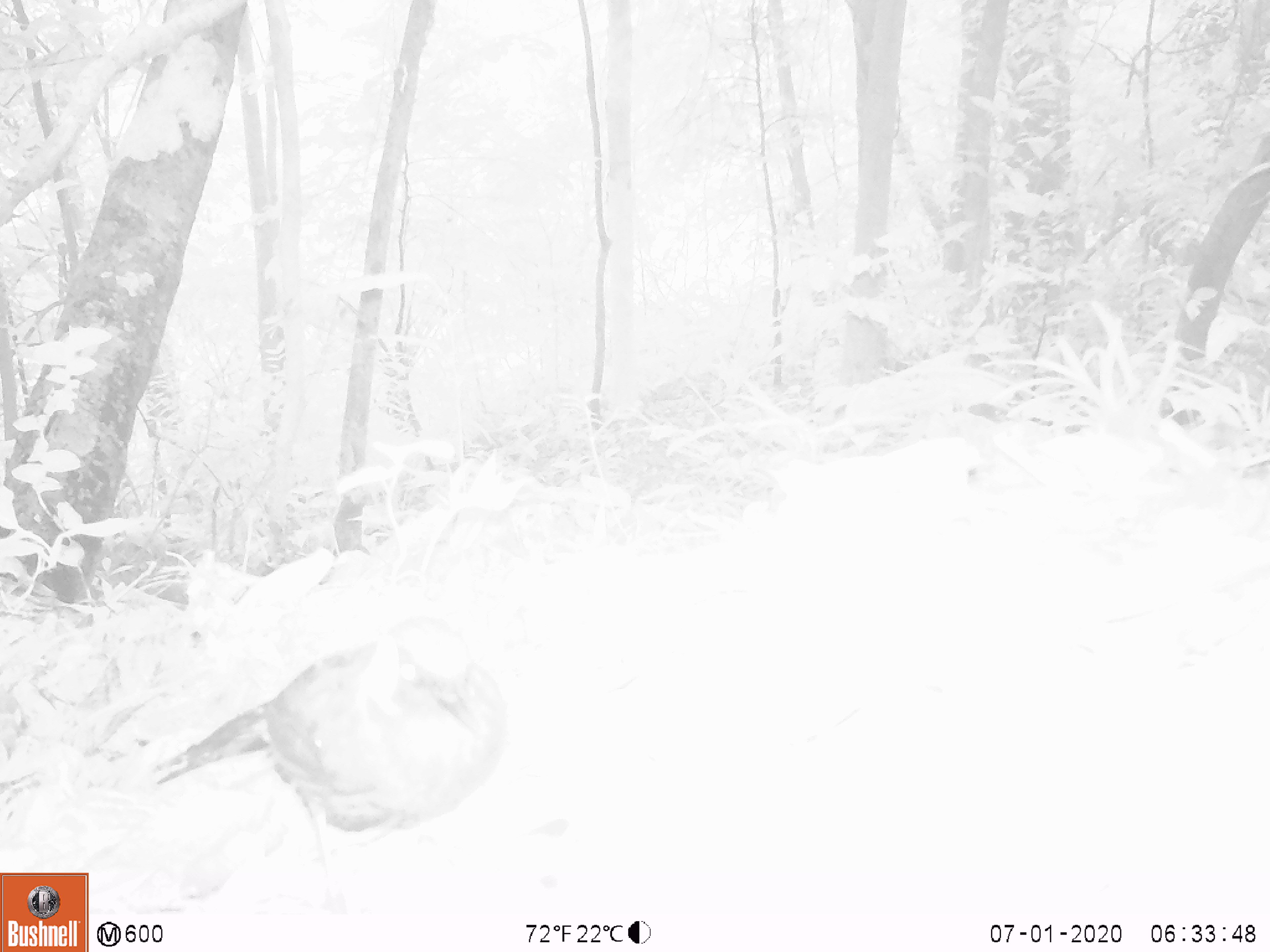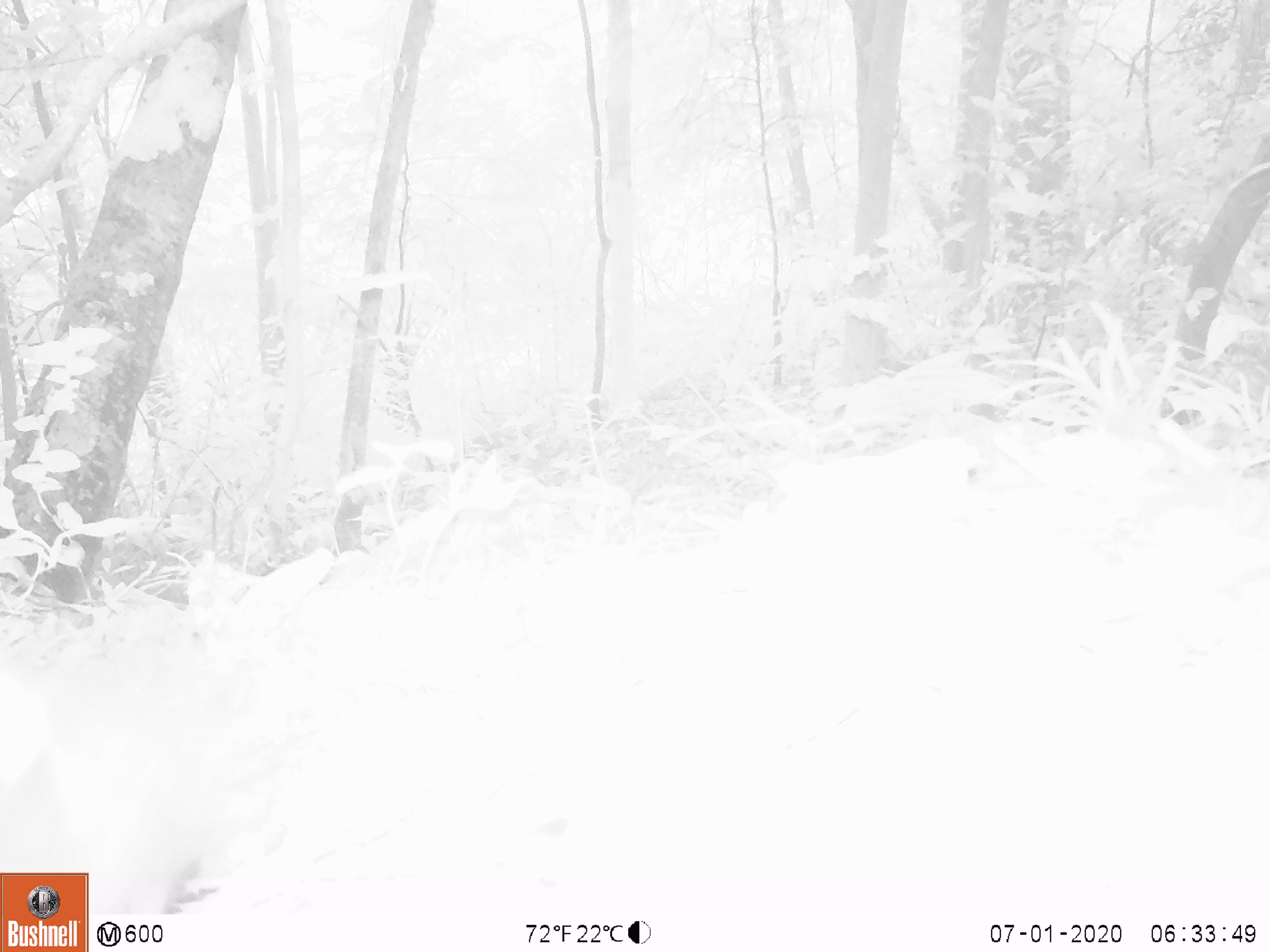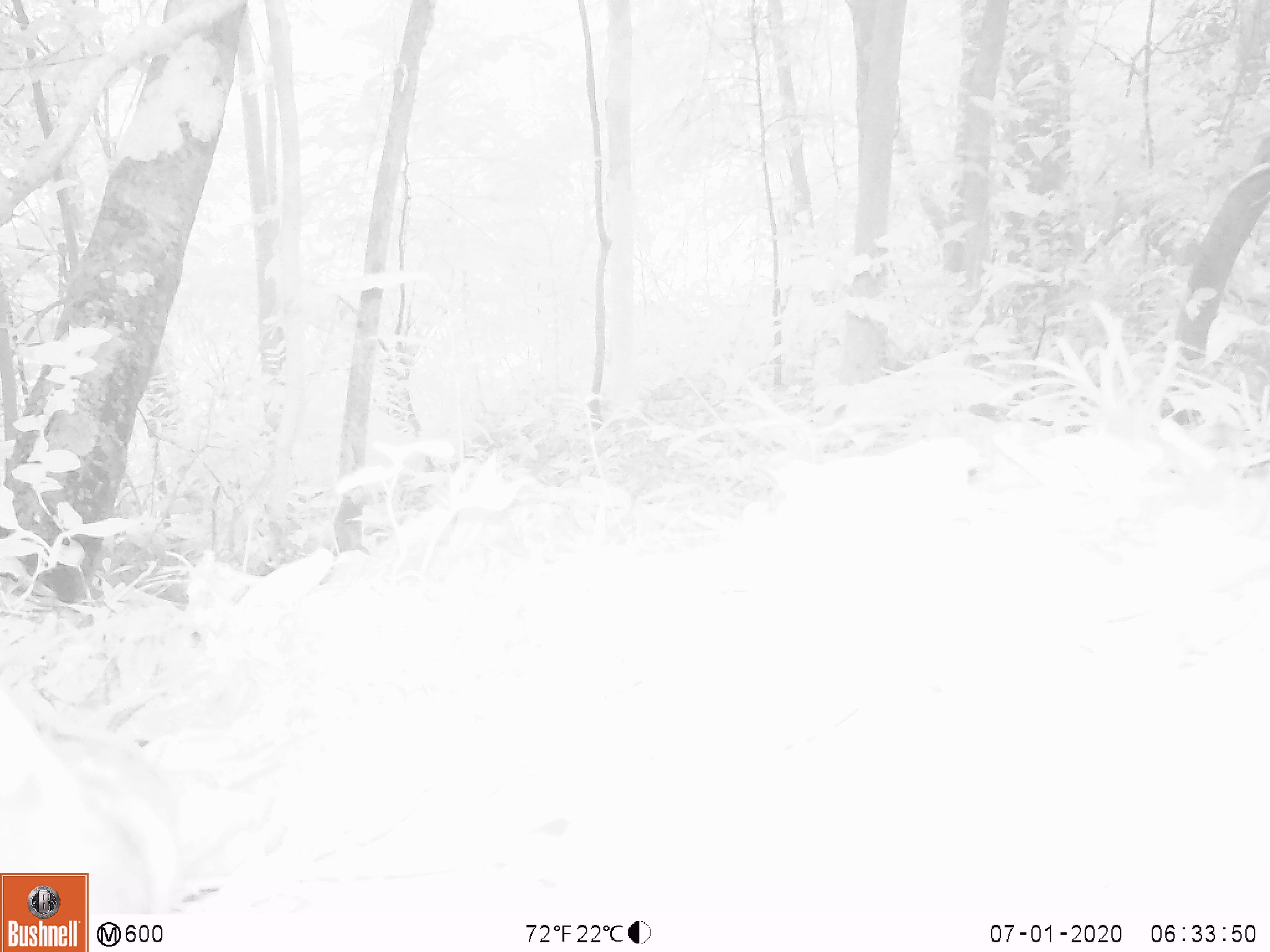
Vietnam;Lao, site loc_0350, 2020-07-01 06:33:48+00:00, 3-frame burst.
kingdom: Animalia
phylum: Chordata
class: Aves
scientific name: Aves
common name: bird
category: unidentified bird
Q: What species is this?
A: Unidentified bird (bird) (Aves).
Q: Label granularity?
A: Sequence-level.